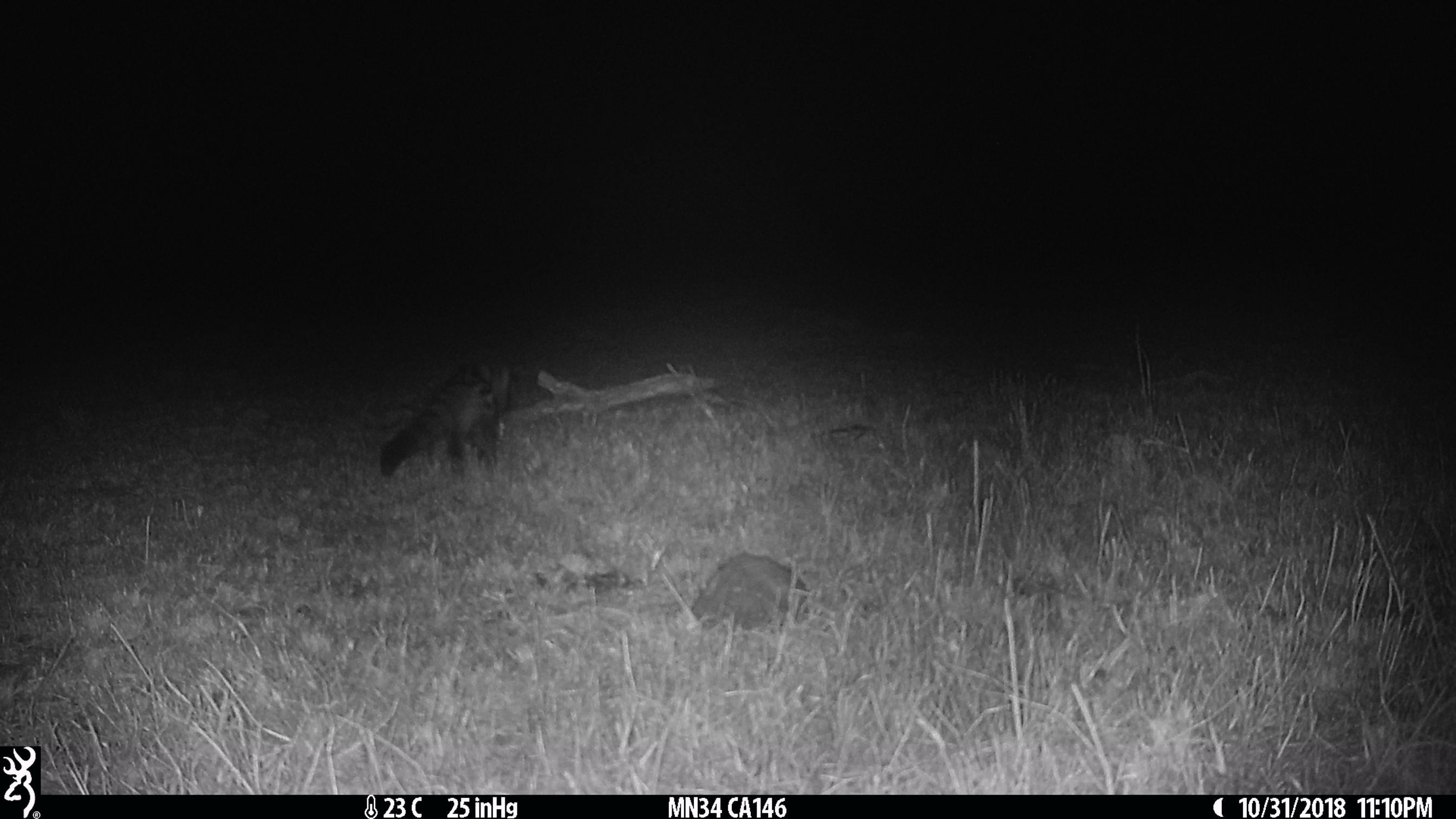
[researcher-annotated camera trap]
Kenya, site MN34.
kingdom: Animalia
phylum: Chordata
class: Mammalia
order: Carnivora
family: Viverridae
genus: Genetta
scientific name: Genetta genetta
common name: genet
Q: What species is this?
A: Genet (Genetta genetta).